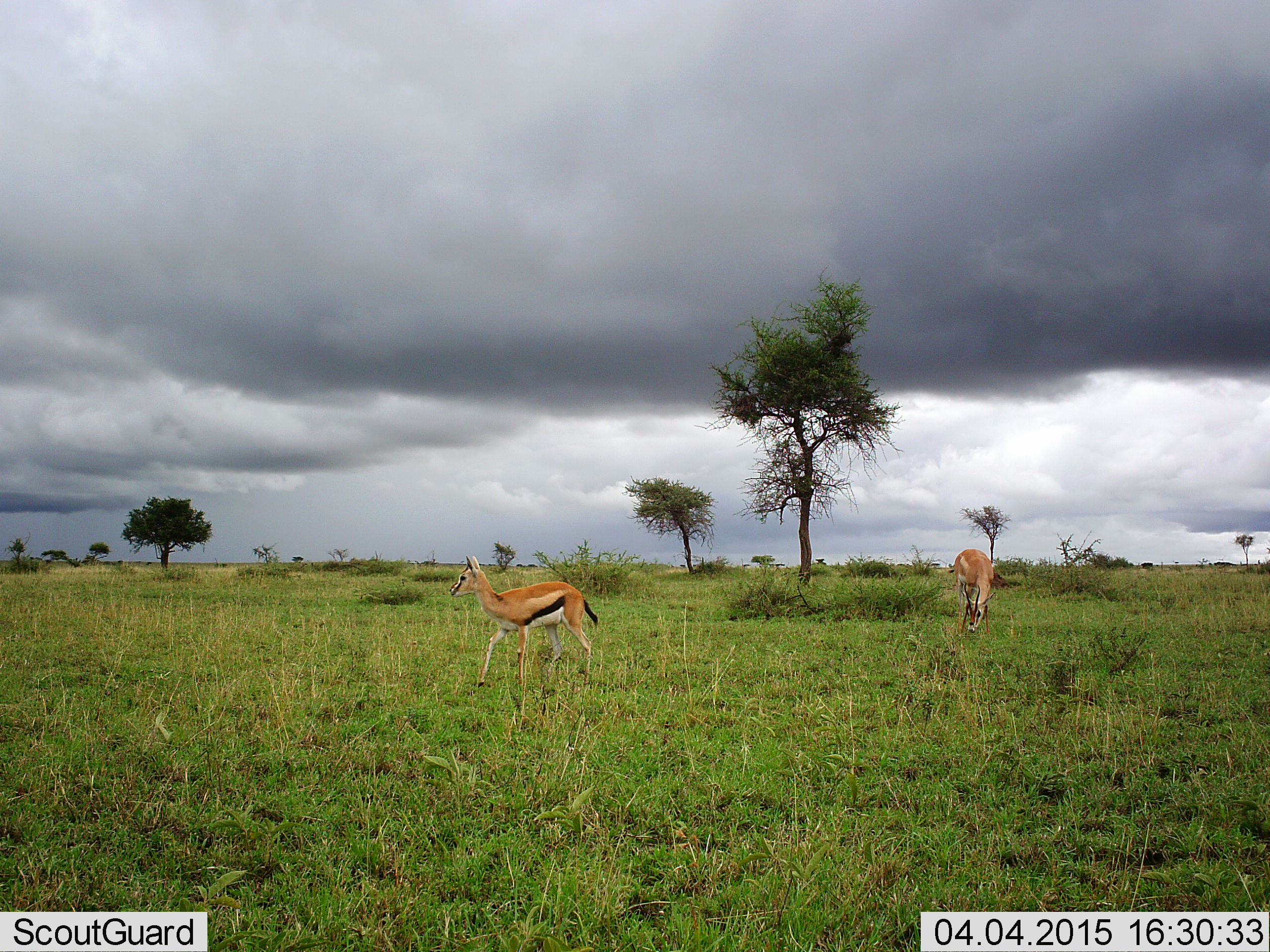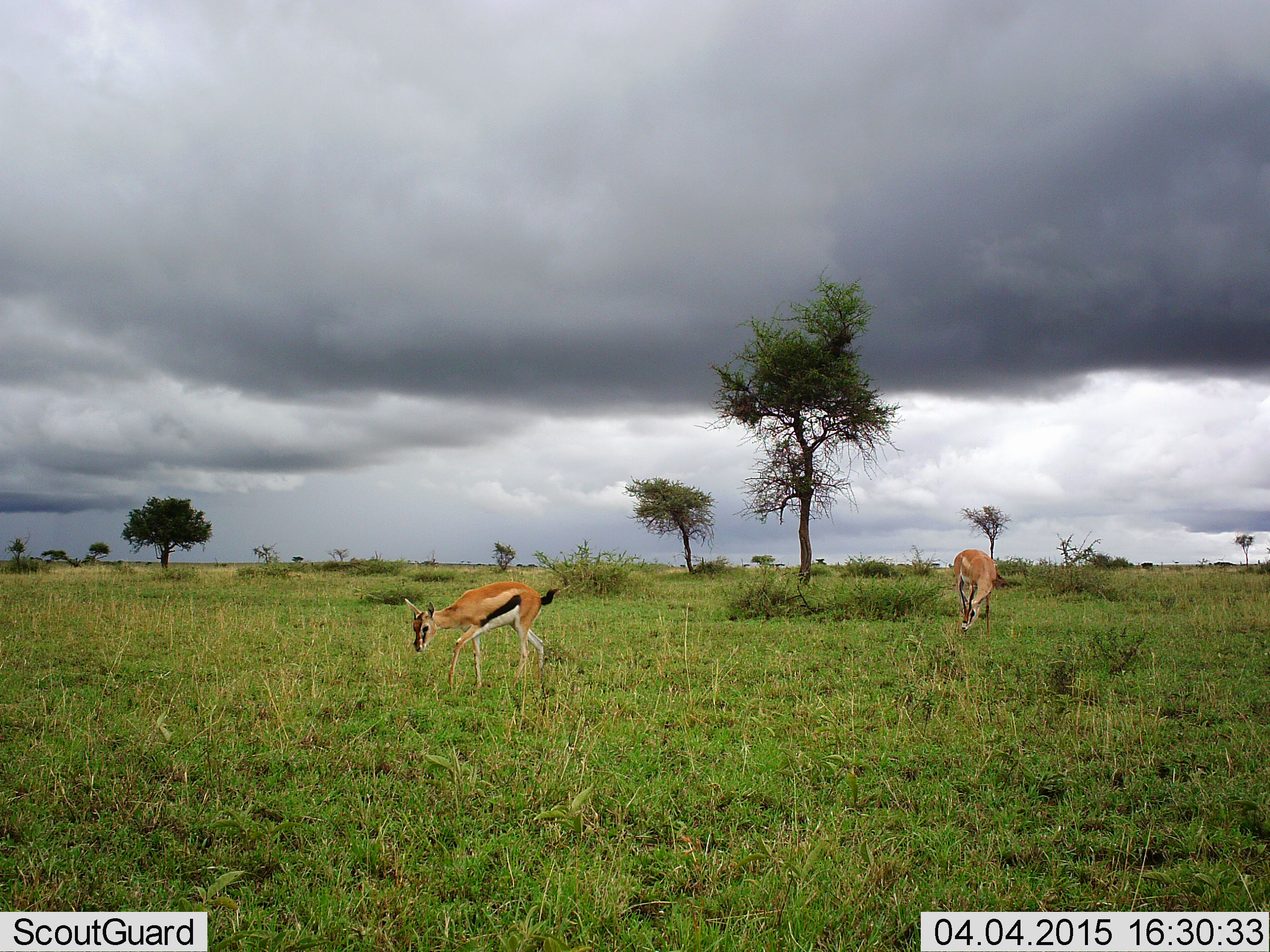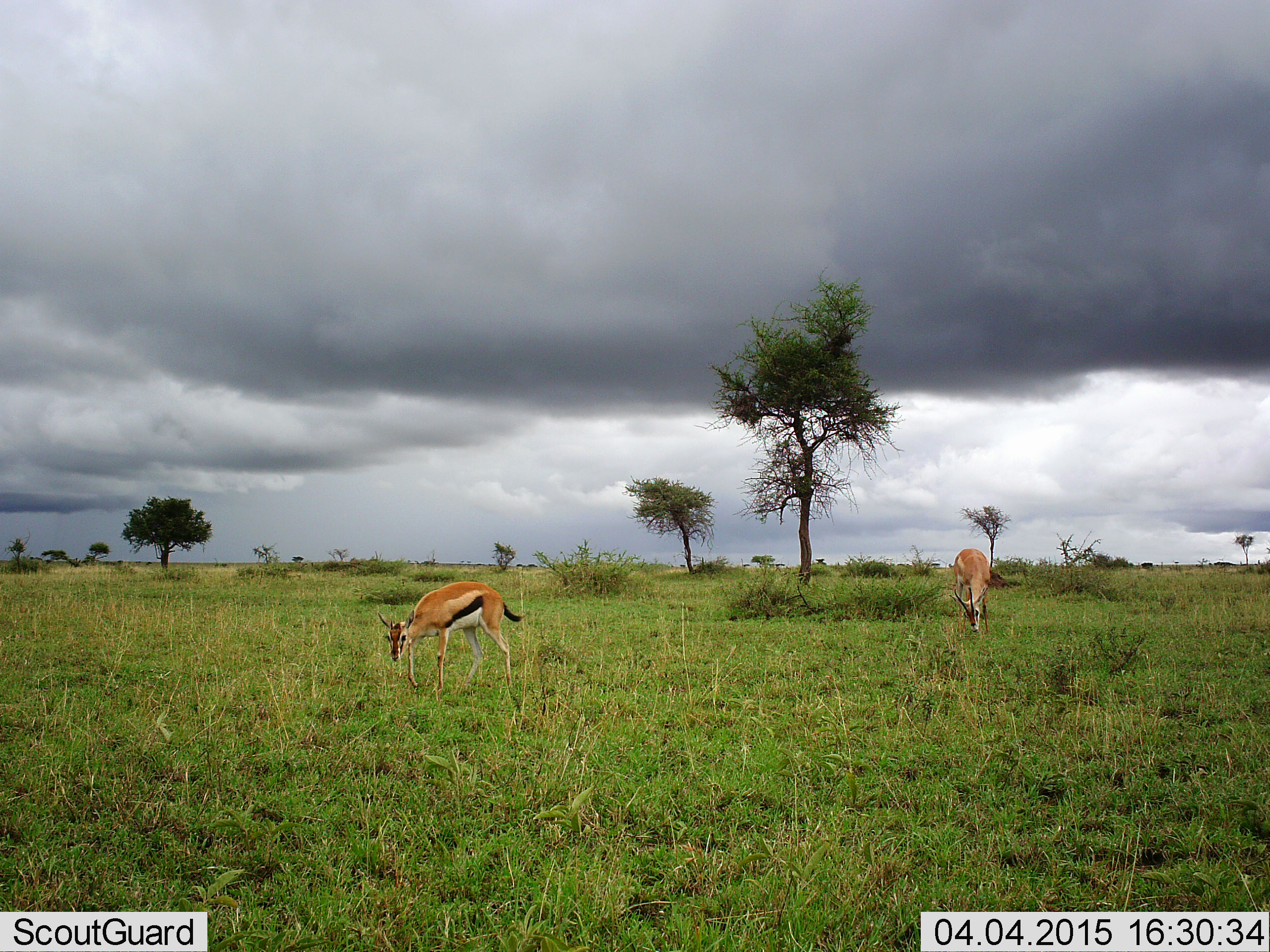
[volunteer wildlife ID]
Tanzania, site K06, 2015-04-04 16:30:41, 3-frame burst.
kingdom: Animalia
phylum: Chordata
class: Mammalia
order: Artiodactyla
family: Bovidae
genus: Eudorcas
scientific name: Eudorcas thomsonii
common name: thomson's gazelle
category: gazellethomsons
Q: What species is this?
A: Gazellethomsons (thomson's gazelle) (Eudorcas thomsonii).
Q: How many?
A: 2.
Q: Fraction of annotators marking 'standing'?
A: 18%.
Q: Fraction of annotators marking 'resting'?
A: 0%.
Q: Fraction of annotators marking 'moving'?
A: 55%.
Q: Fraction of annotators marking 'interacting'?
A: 0%.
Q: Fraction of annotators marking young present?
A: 9%.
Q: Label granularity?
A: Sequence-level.